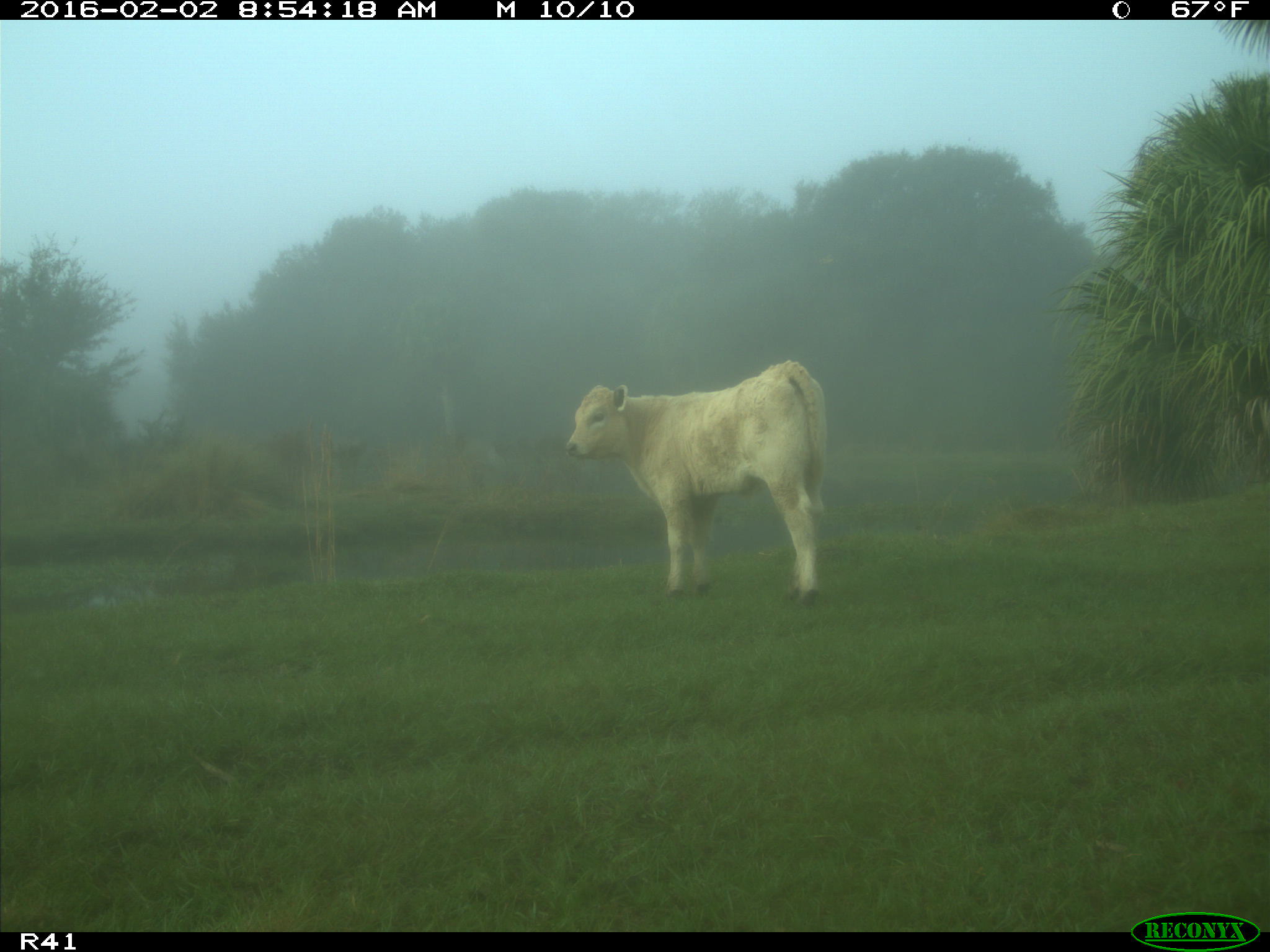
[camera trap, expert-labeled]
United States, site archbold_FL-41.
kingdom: Animalia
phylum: Chordata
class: Mammalia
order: Artiodactyla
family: Bovidae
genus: Bos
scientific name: Bos taurus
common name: domestic cow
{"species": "Bos taurus (domestic cow)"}